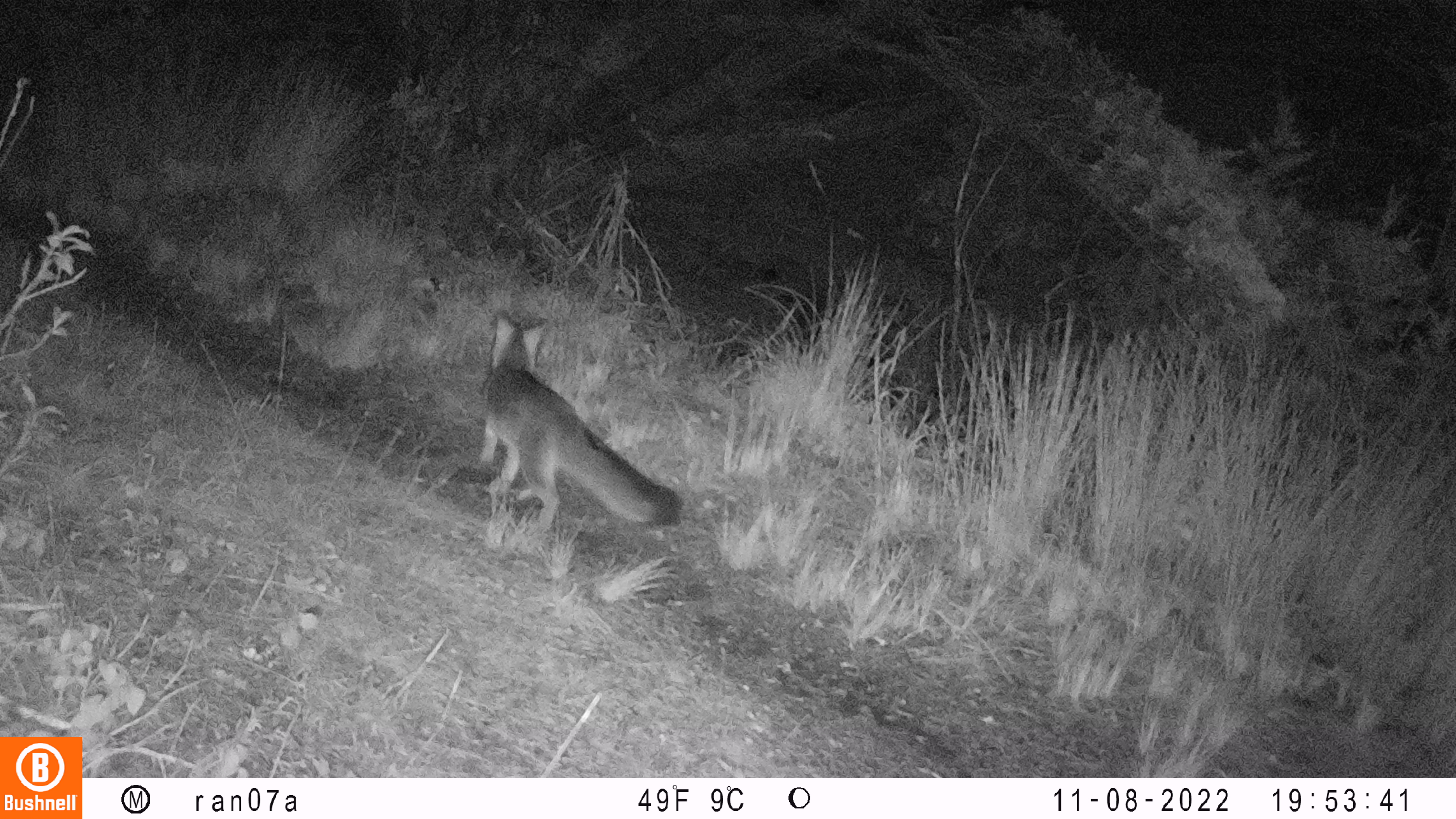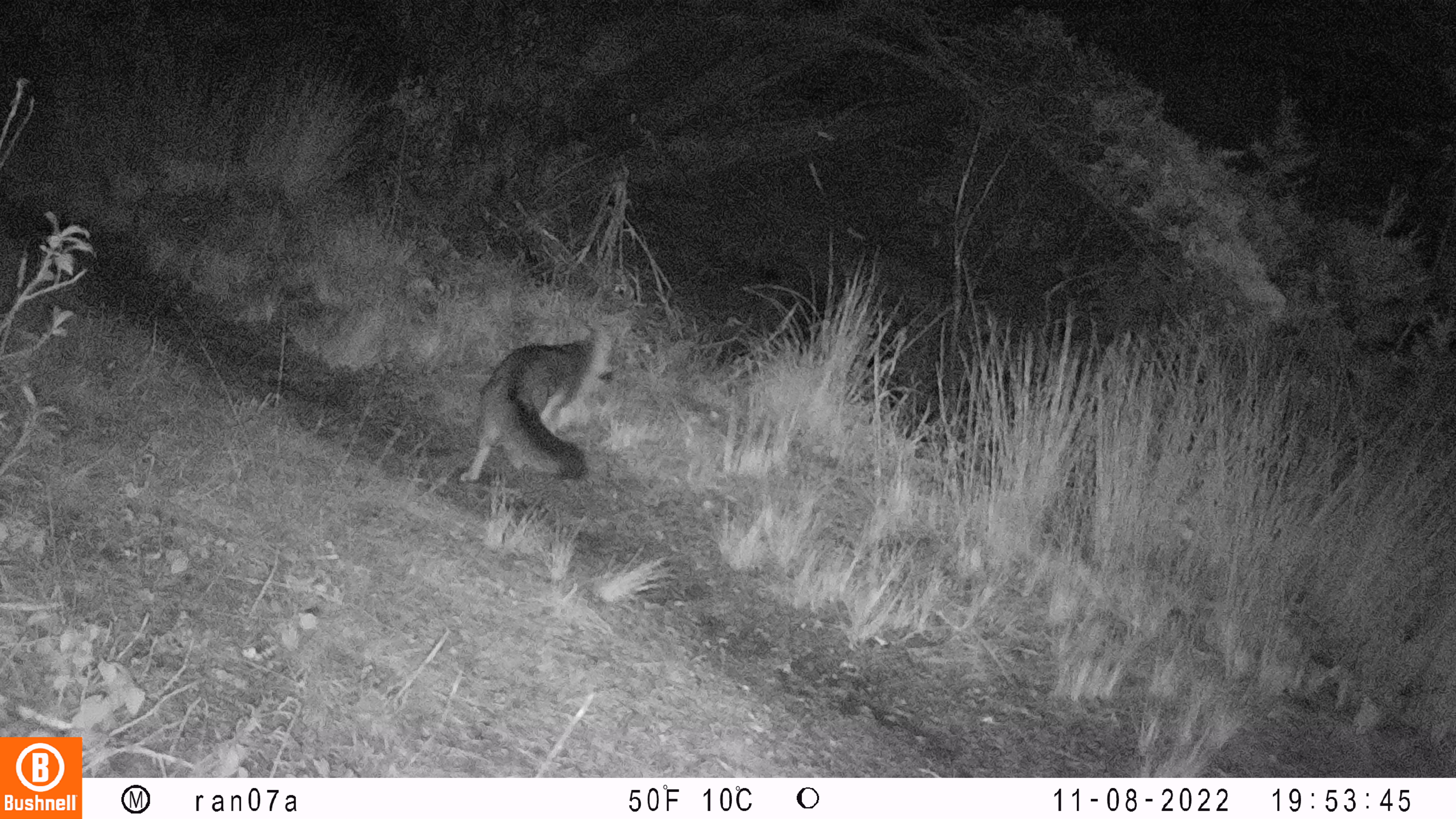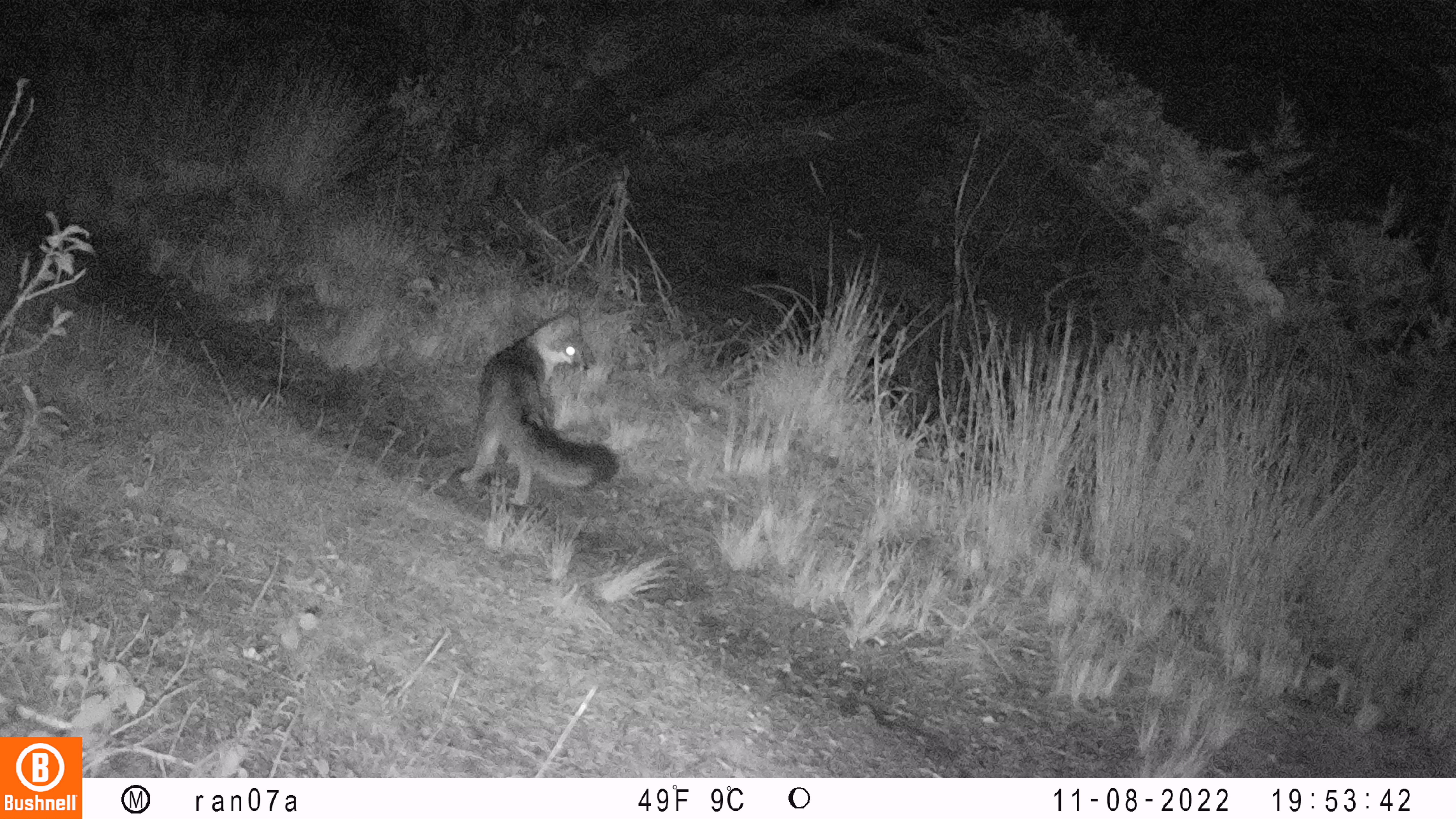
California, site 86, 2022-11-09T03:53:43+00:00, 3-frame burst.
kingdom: Animalia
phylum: Chordata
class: Mammalia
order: Carnivora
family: Canidae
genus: Urocyon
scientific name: Urocyon cinereoargenteus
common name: gray fox